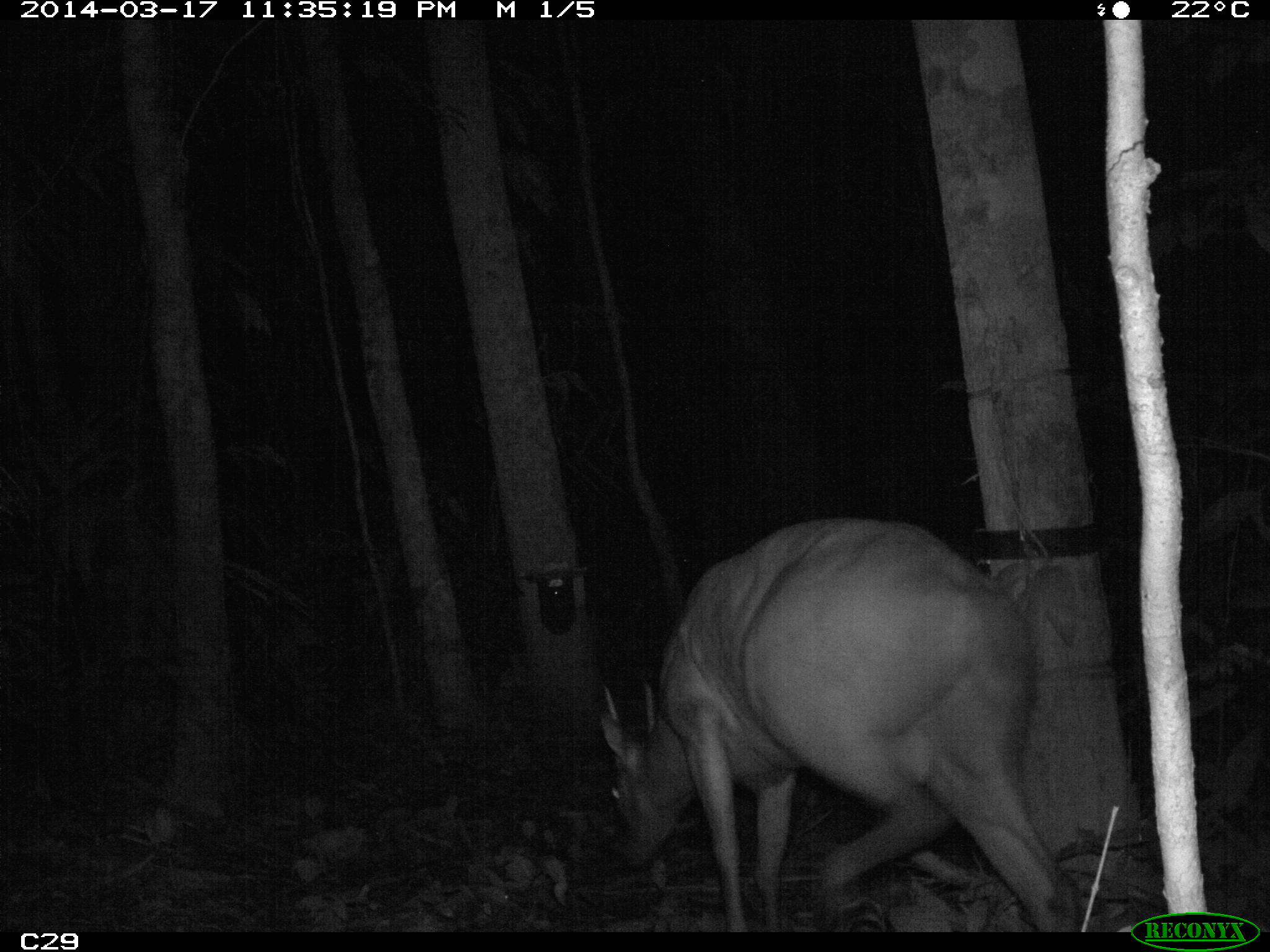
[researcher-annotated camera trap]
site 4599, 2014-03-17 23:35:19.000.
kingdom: Animalia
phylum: Chordata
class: Mammalia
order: Artiodactyla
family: Cervidae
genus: Mazama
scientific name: Mazama americana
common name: red brocket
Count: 1.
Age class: adult.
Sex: male.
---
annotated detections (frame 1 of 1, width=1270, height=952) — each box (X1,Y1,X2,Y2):
mazama americana: (601,513,1080,932)